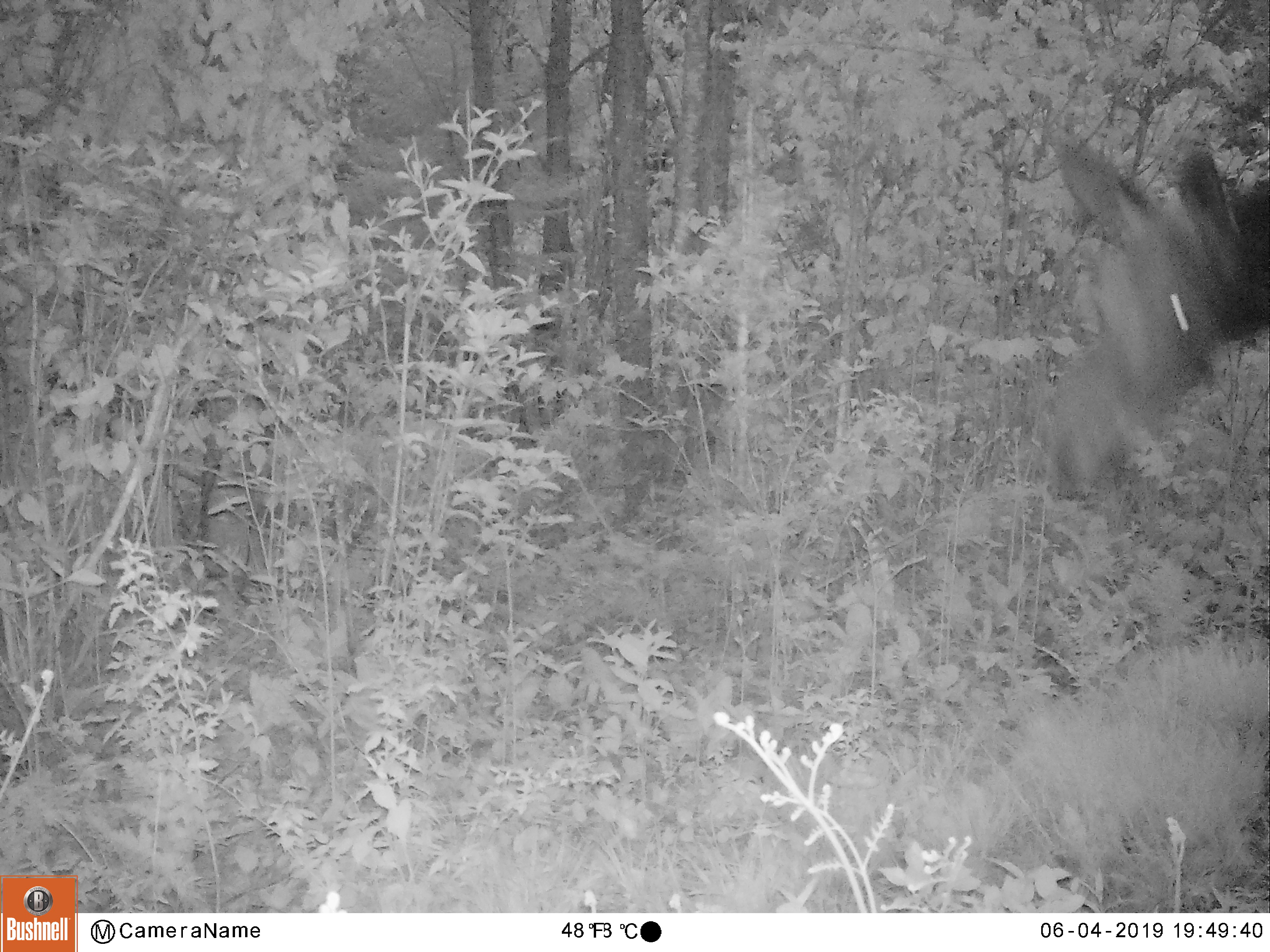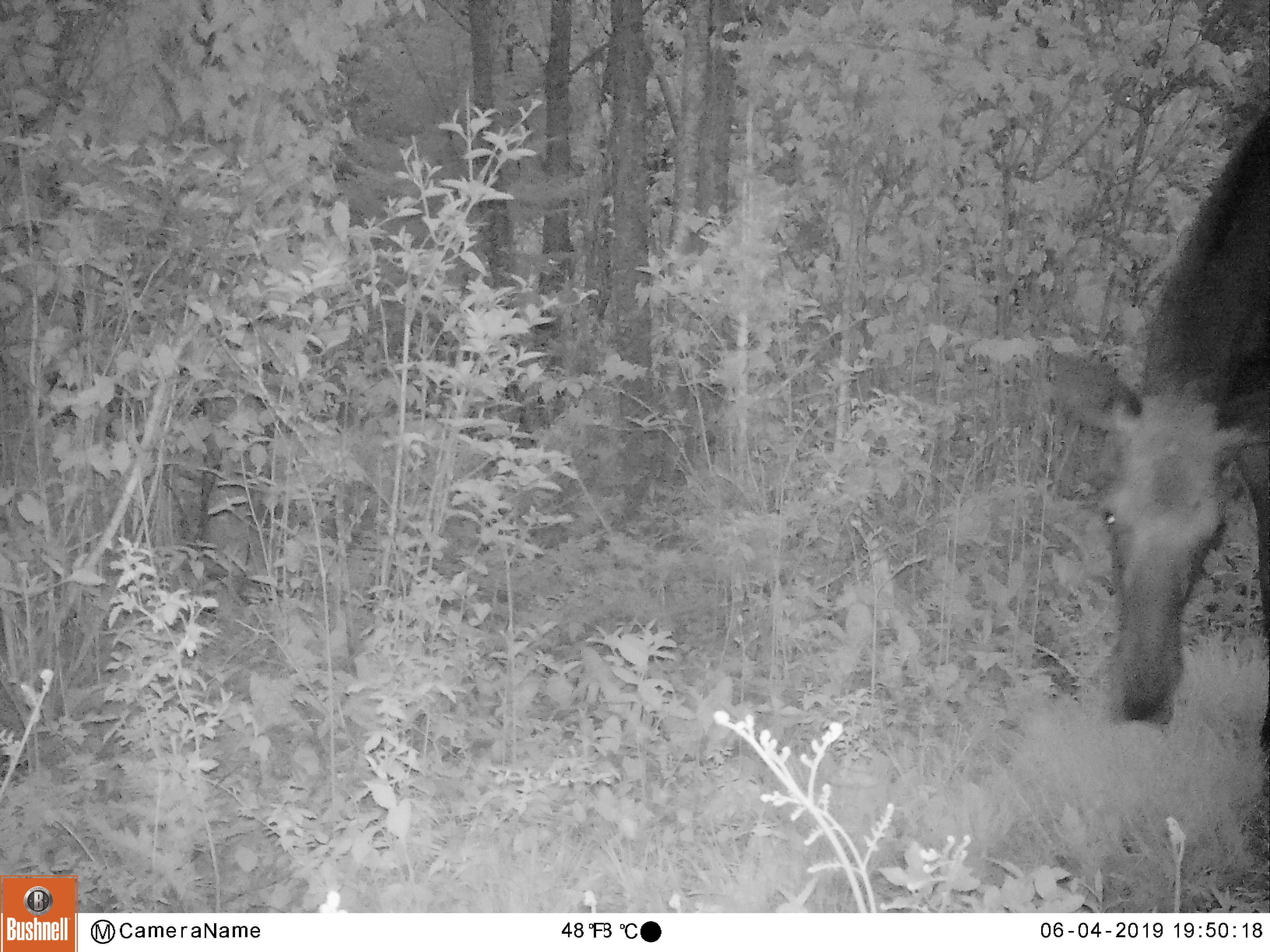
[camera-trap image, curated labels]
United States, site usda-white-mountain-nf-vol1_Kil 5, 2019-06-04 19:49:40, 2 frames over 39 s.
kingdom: Animalia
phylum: Chordata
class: Mammalia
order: Artiodactyla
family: Cervidae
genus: Alces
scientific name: Alces alces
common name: moose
Moose (Alces alces).